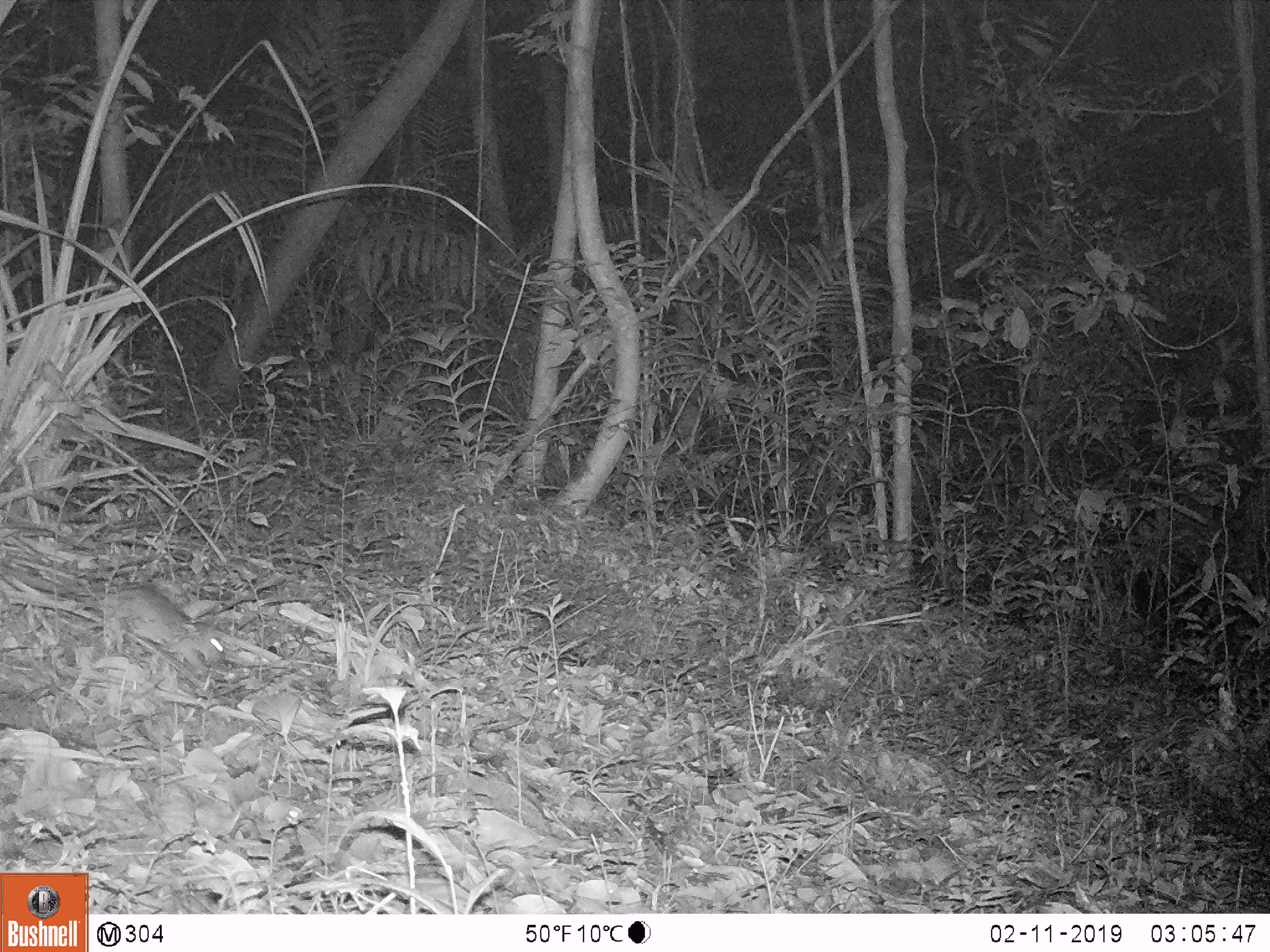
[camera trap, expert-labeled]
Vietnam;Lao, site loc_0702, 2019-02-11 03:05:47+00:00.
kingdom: Animalia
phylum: Chordata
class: Mammalia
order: Rodentia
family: Muridae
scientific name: Muridae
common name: old-world mice and rats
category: unidentified murid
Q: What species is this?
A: Unidentified murid (old-world mice and rats) (Muridae).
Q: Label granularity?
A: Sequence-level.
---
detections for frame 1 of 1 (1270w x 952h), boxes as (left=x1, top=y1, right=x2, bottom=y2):
unidentified murid: (left=0, top=562, right=226, bottom=669)